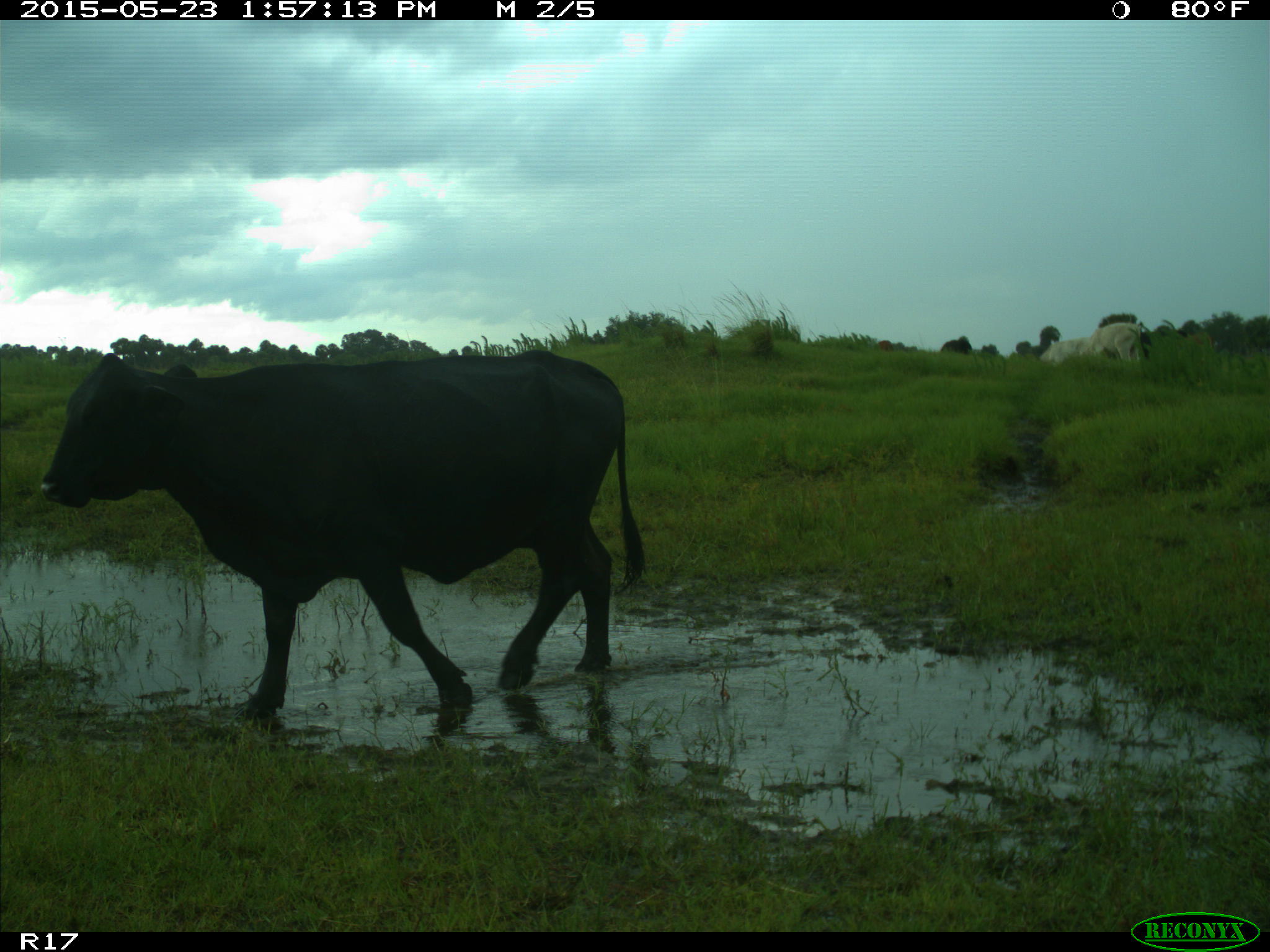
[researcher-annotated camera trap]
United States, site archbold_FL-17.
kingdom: Animalia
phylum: Chordata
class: Mammalia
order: Artiodactyla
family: Bovidae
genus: Bos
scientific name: Bos taurus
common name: domestic cow